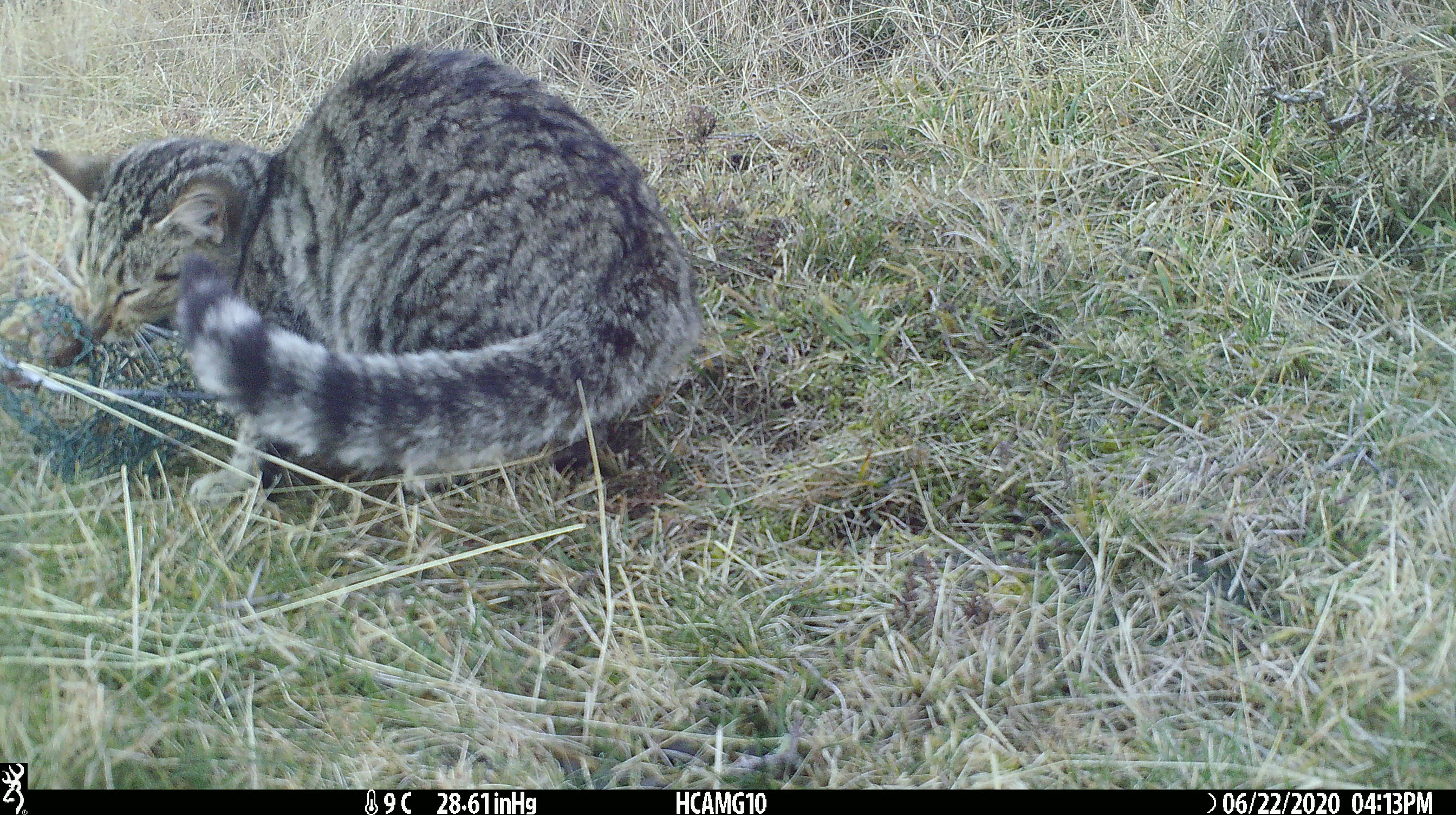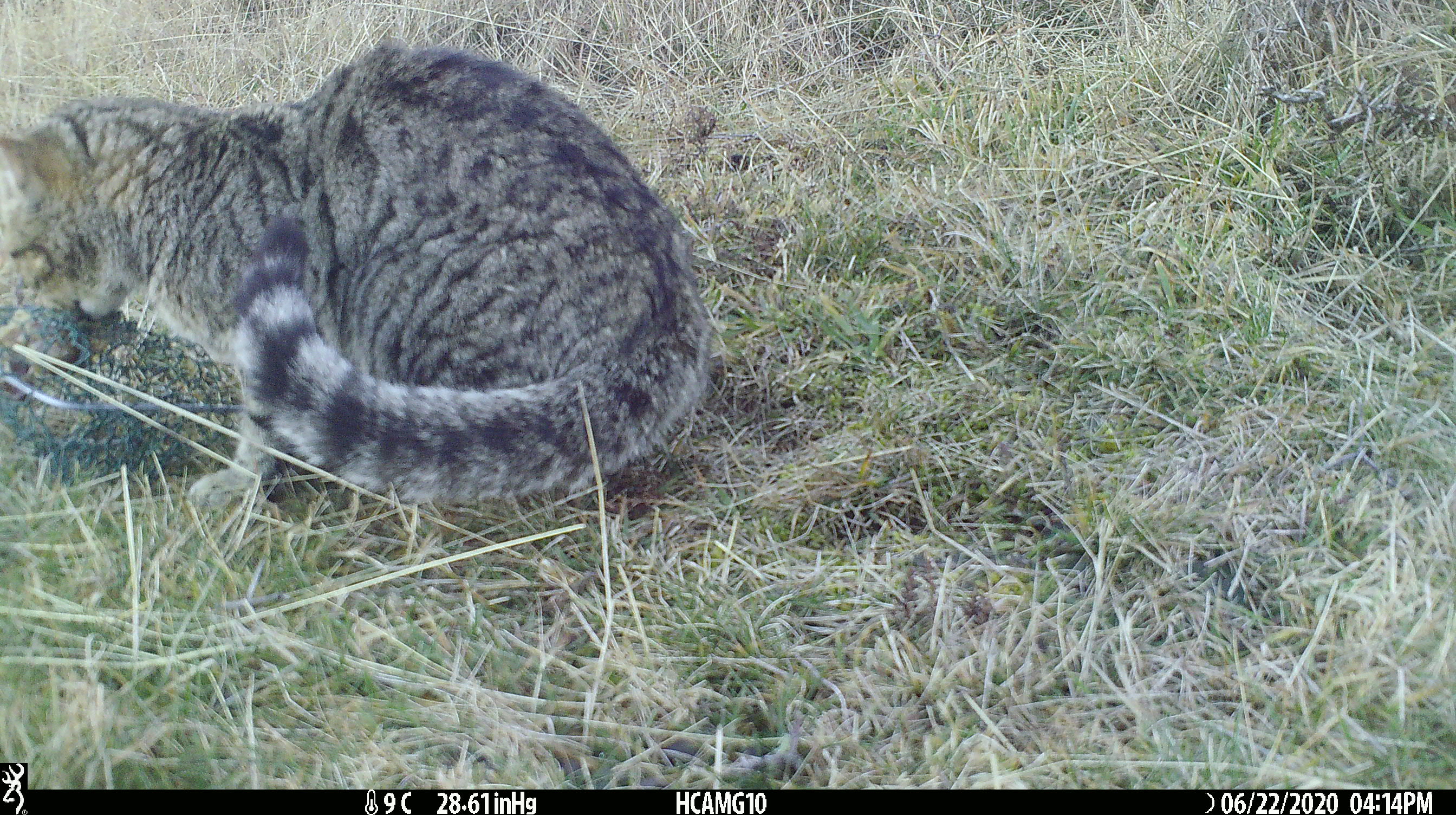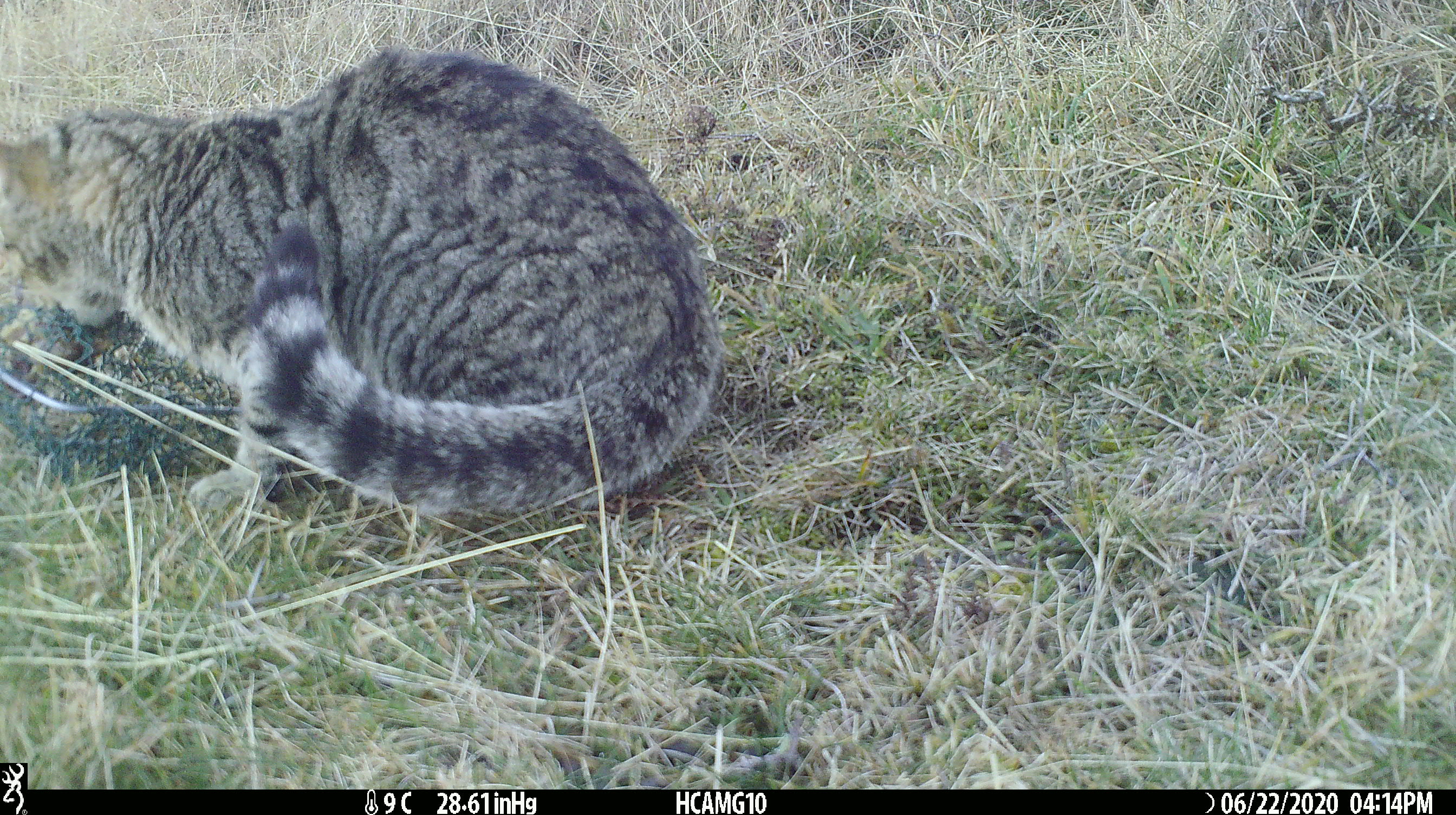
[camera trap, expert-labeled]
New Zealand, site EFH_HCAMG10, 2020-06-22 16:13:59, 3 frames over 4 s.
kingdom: Animalia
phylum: Chordata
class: Mammalia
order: Carnivora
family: Felidae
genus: Felis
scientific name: Felis catus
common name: domestic cat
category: cat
Cat (domestic cat) (Felis catus).